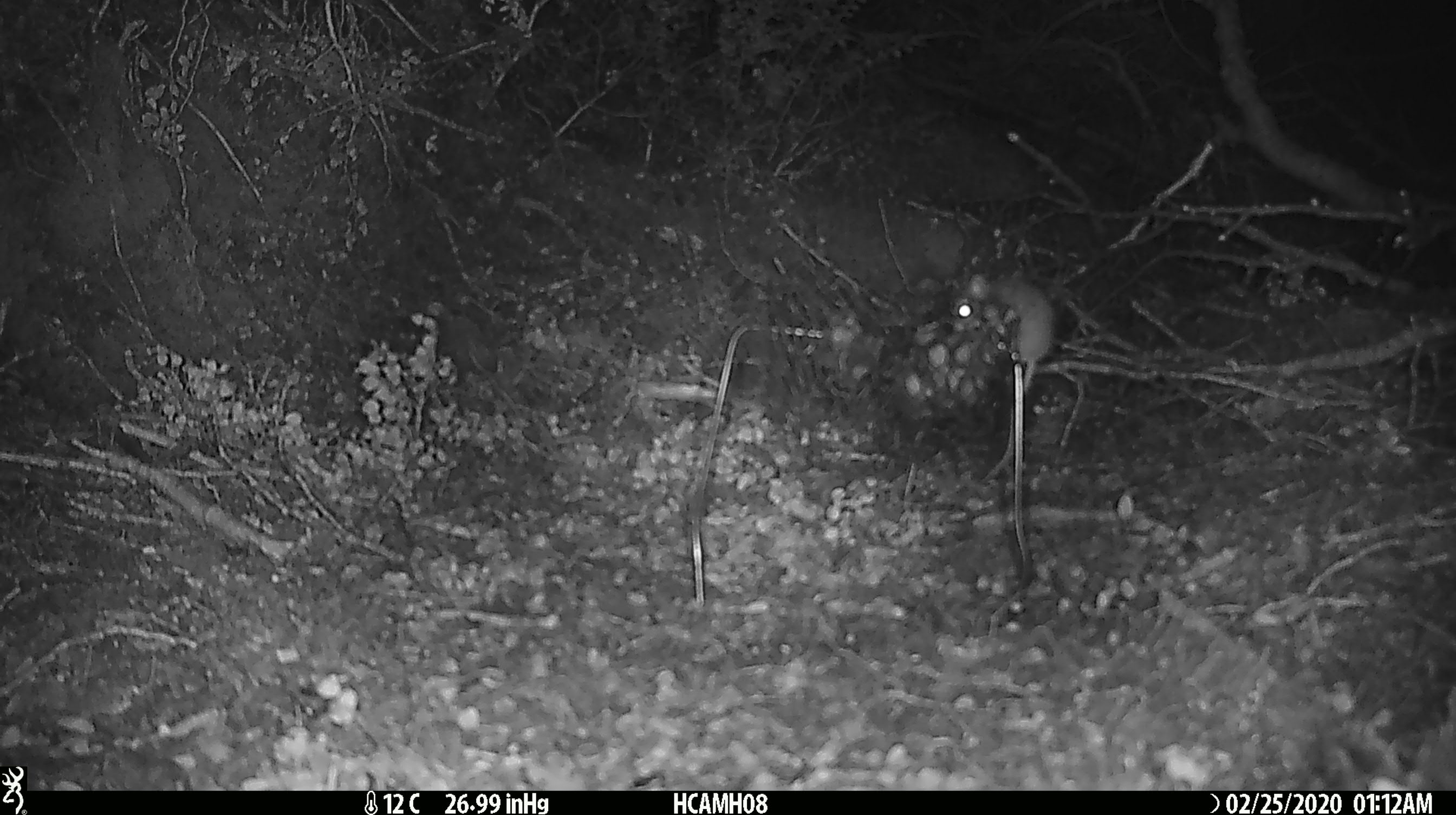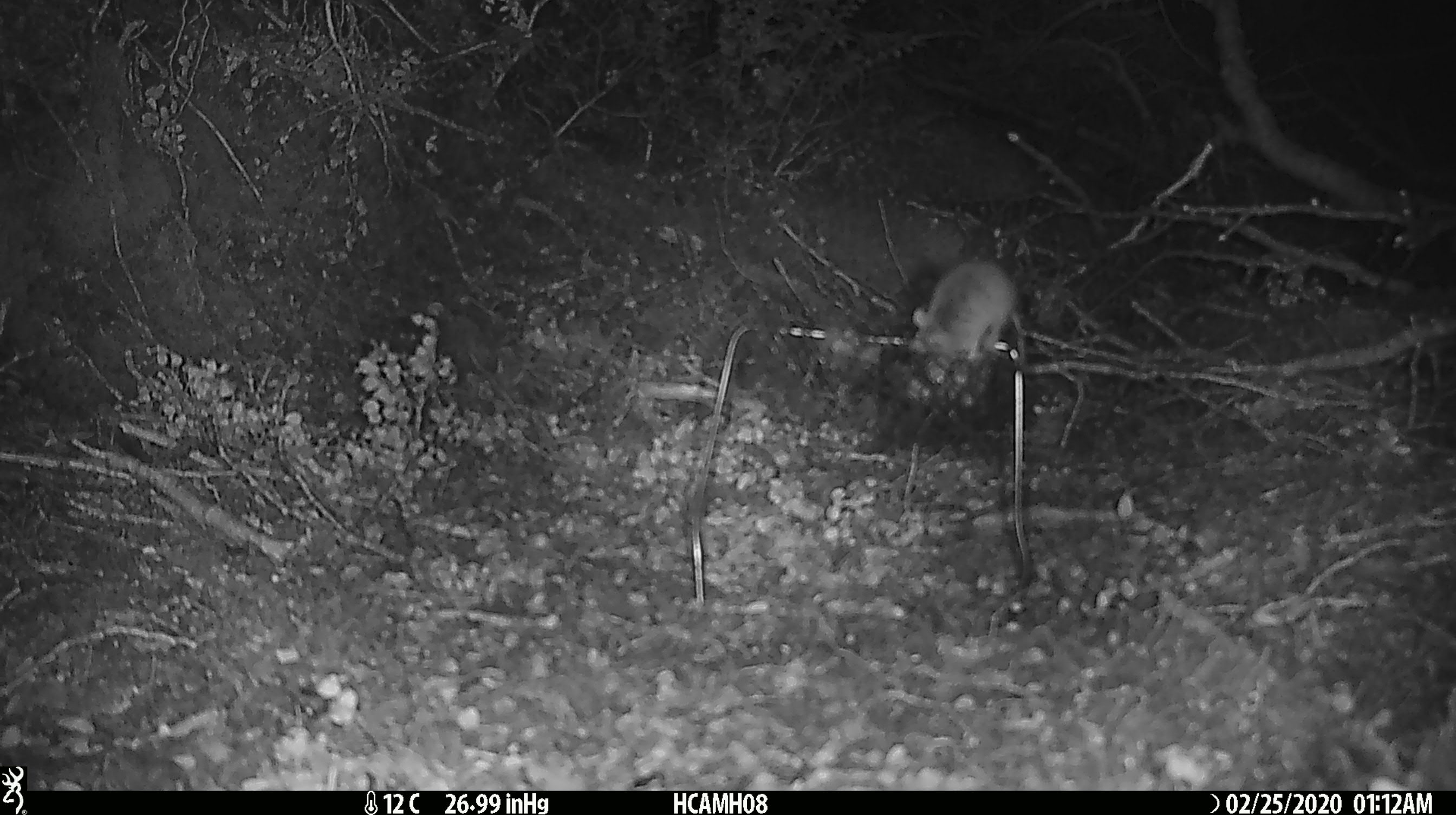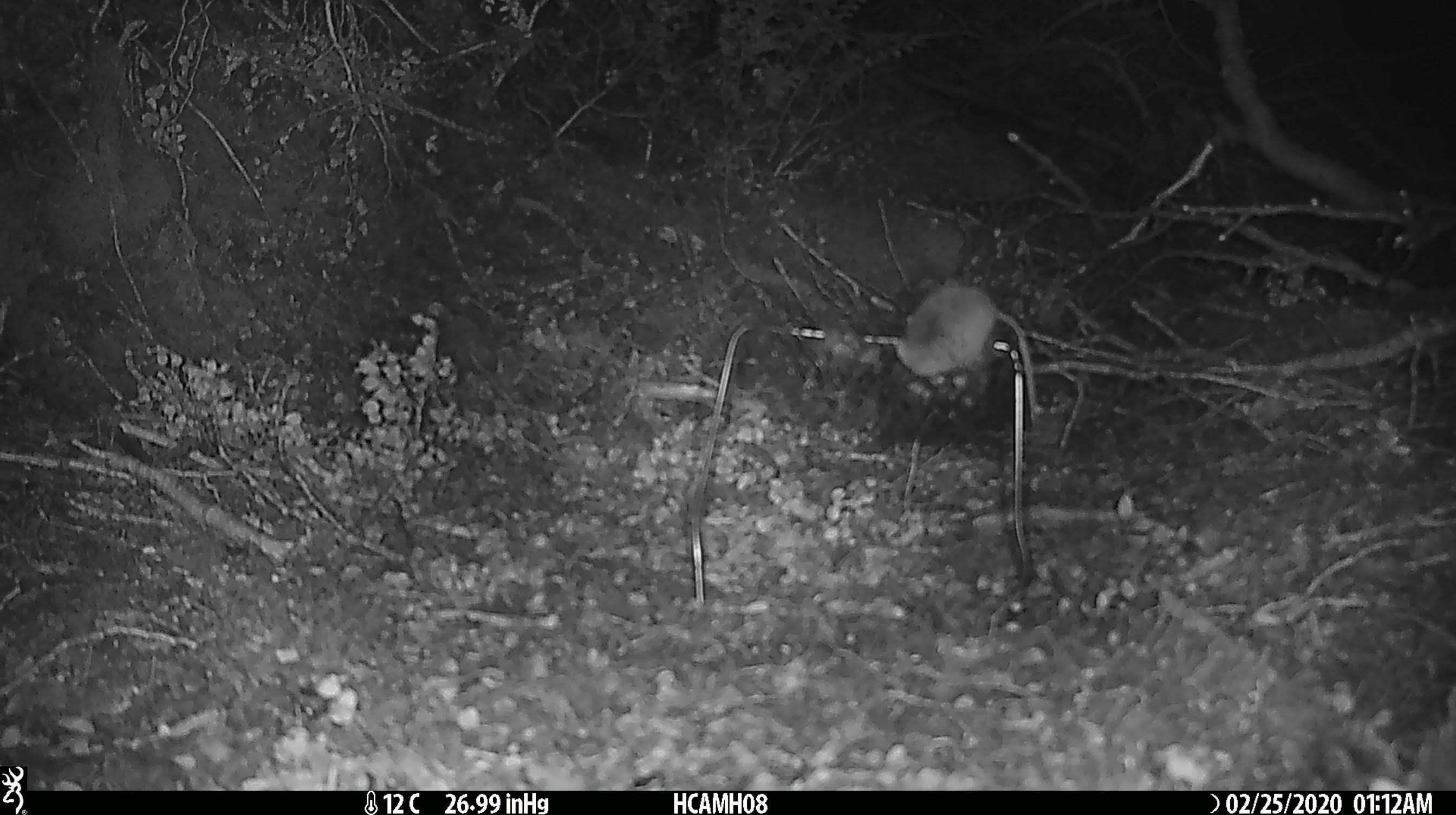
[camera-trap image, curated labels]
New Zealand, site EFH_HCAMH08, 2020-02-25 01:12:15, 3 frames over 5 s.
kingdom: Animalia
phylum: Chordata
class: Mammalia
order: Rodentia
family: Muridae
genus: Mus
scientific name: Mus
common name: mouse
Mouse (Mus).